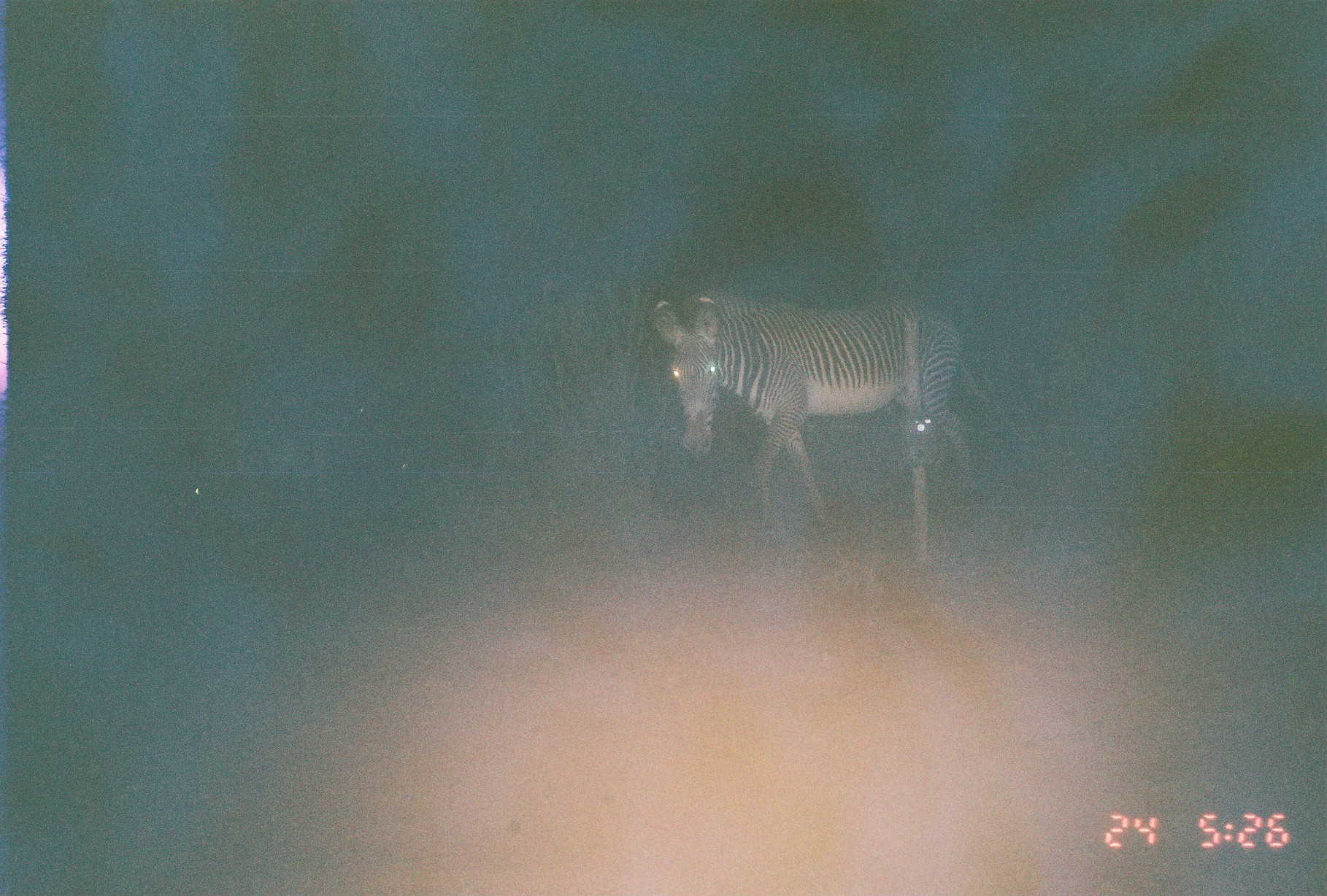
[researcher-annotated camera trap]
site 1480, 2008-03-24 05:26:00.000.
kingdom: Animalia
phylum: Chordata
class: Mammalia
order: Perissodactyla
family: Equidae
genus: Equus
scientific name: Equus grevyi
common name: grévy's zebra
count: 1